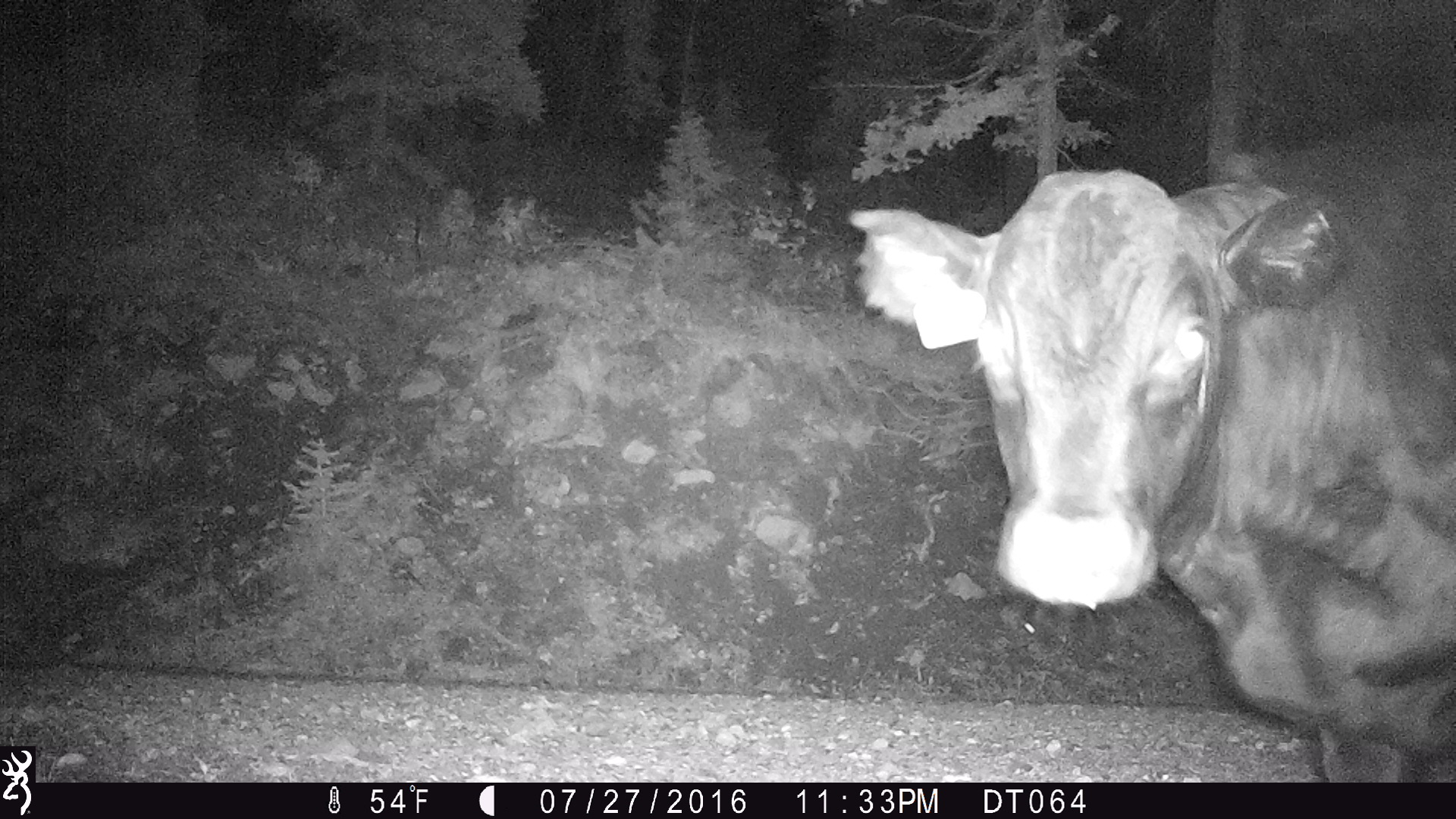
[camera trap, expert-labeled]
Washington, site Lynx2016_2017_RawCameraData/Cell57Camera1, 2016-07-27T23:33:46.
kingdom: Animalia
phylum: Chordata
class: Mammalia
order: Artiodactyla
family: Bovidae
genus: Bos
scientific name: Bos taurus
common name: domestic cattle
Domestic cattle (Bos taurus). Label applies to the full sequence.